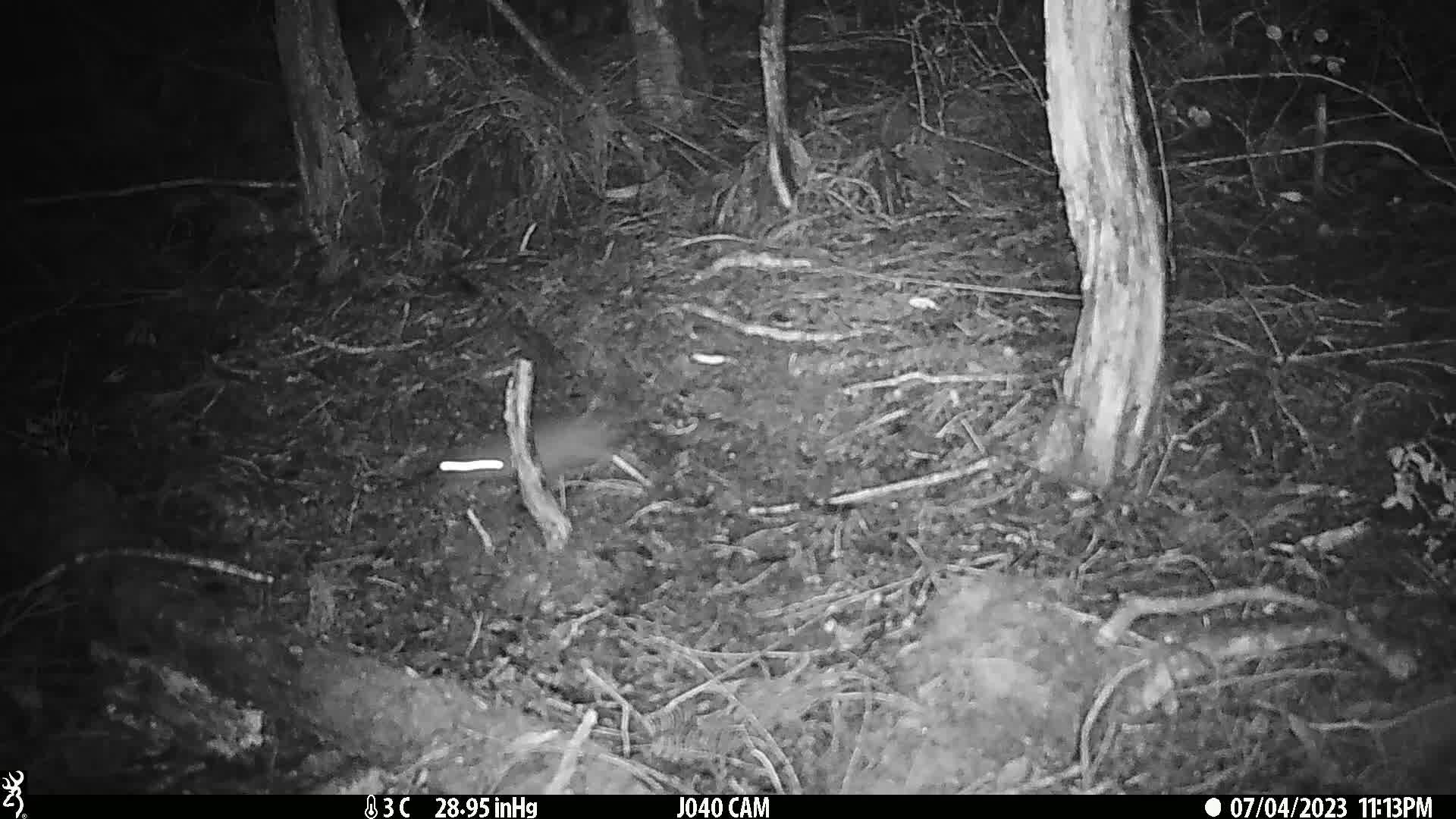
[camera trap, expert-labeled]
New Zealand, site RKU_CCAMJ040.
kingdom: Animalia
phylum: Chordata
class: Mammalia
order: Rodentia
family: Muridae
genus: Rattus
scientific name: Rattus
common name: rat